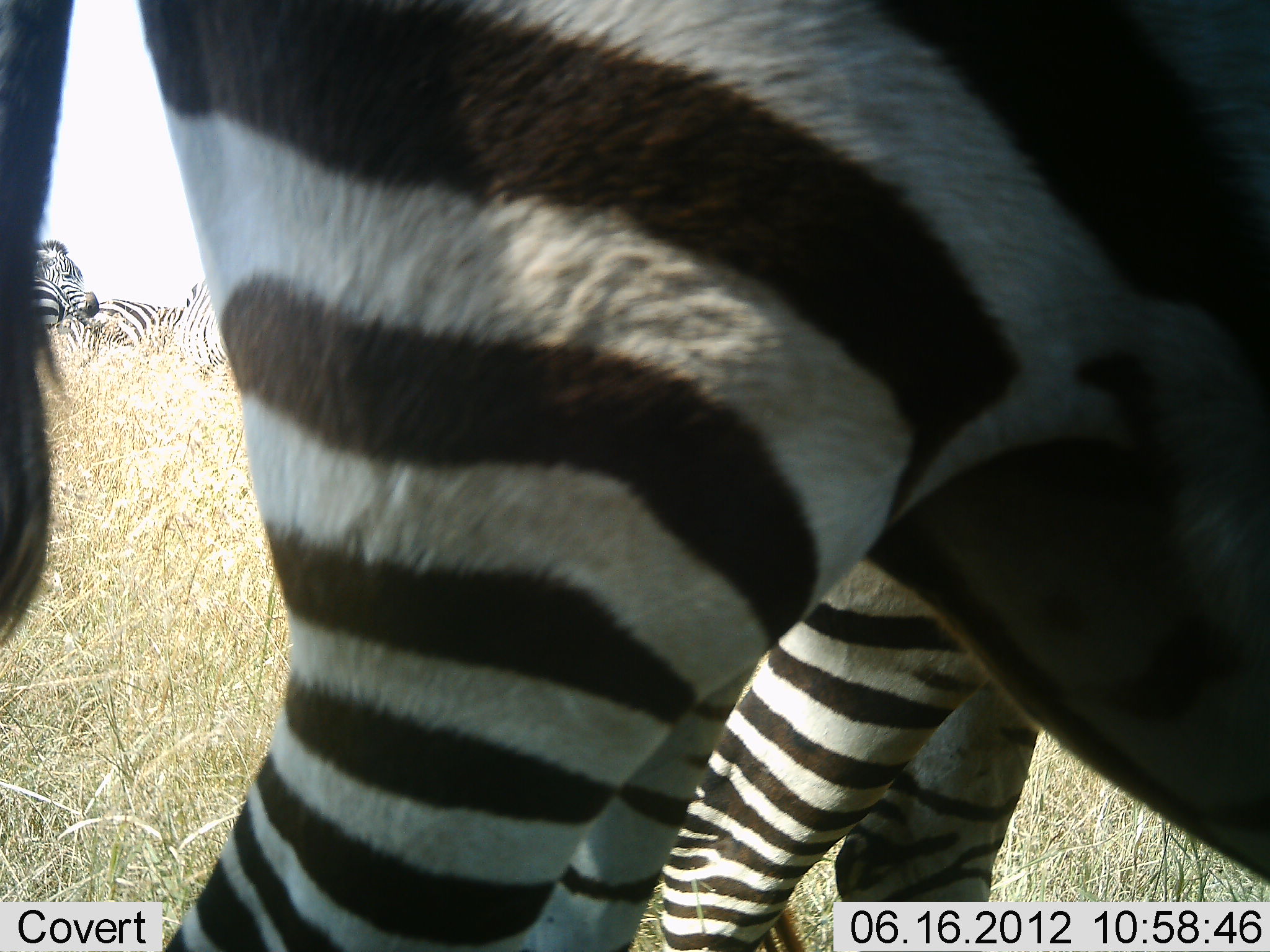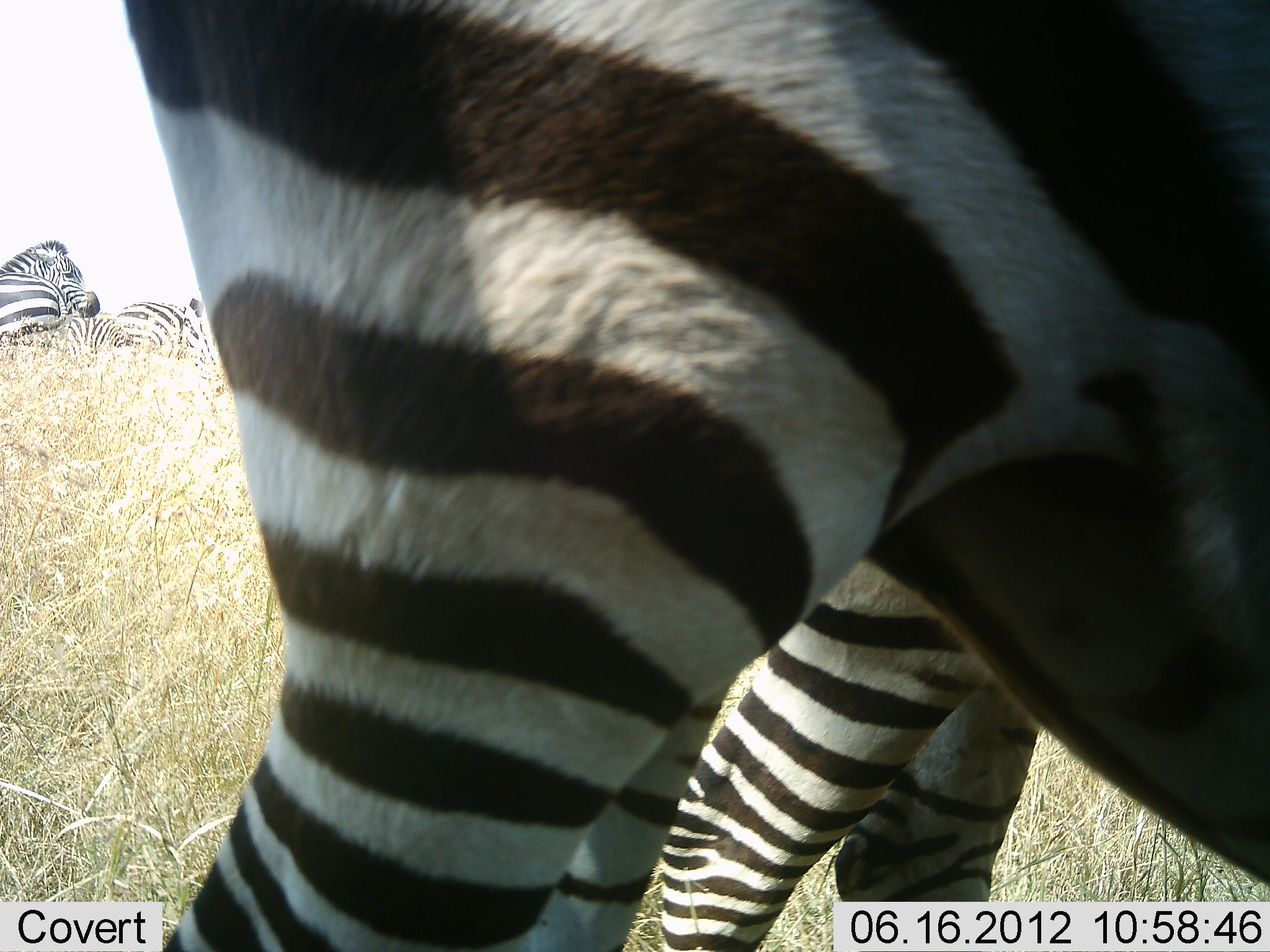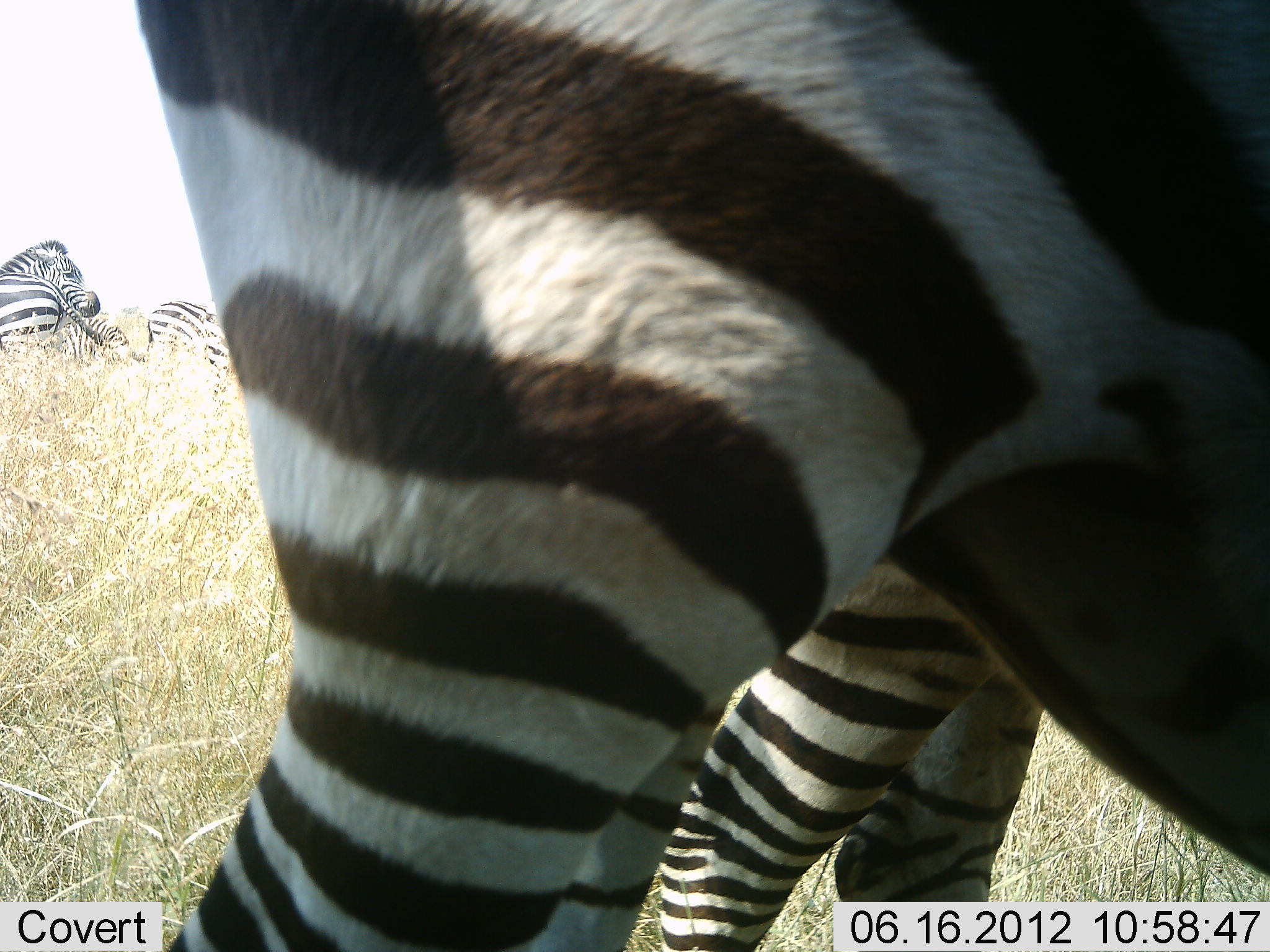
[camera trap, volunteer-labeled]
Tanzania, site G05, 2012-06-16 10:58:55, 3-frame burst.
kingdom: Animalia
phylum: Chordata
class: Mammalia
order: Perissodactyla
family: Equidae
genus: Equus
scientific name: Equus quagga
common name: plains zebra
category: zebra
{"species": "zebra (plains zebra) (Equus quagga)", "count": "6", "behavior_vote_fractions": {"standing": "90%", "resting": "30%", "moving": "40%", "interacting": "20%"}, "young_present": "10%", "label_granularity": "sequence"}